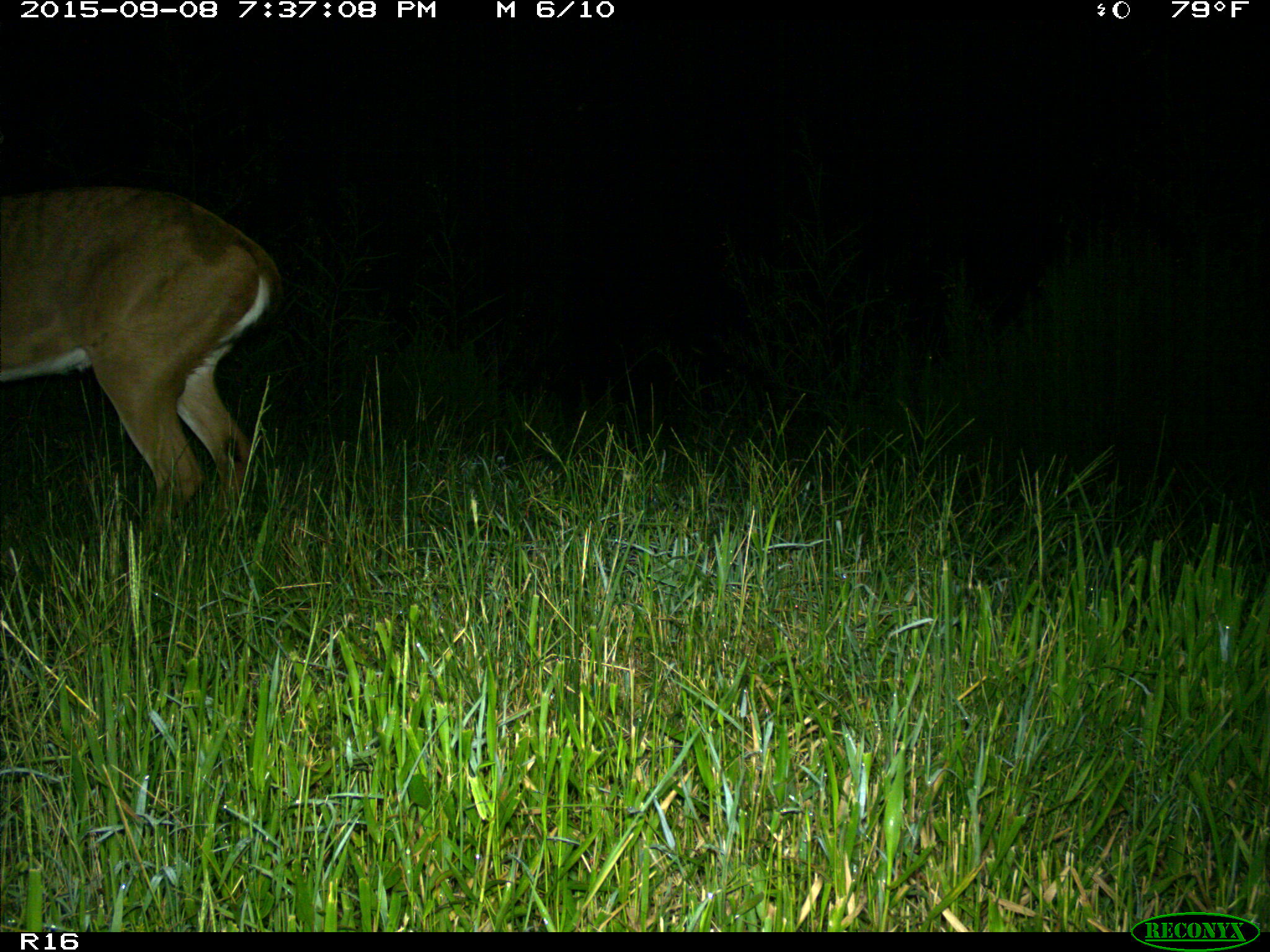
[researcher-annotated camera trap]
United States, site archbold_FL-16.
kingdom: Animalia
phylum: Chordata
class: Mammalia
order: Artiodactyla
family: Cervidae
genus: Odocoileus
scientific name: Odocoileus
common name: deer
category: unidentified deer